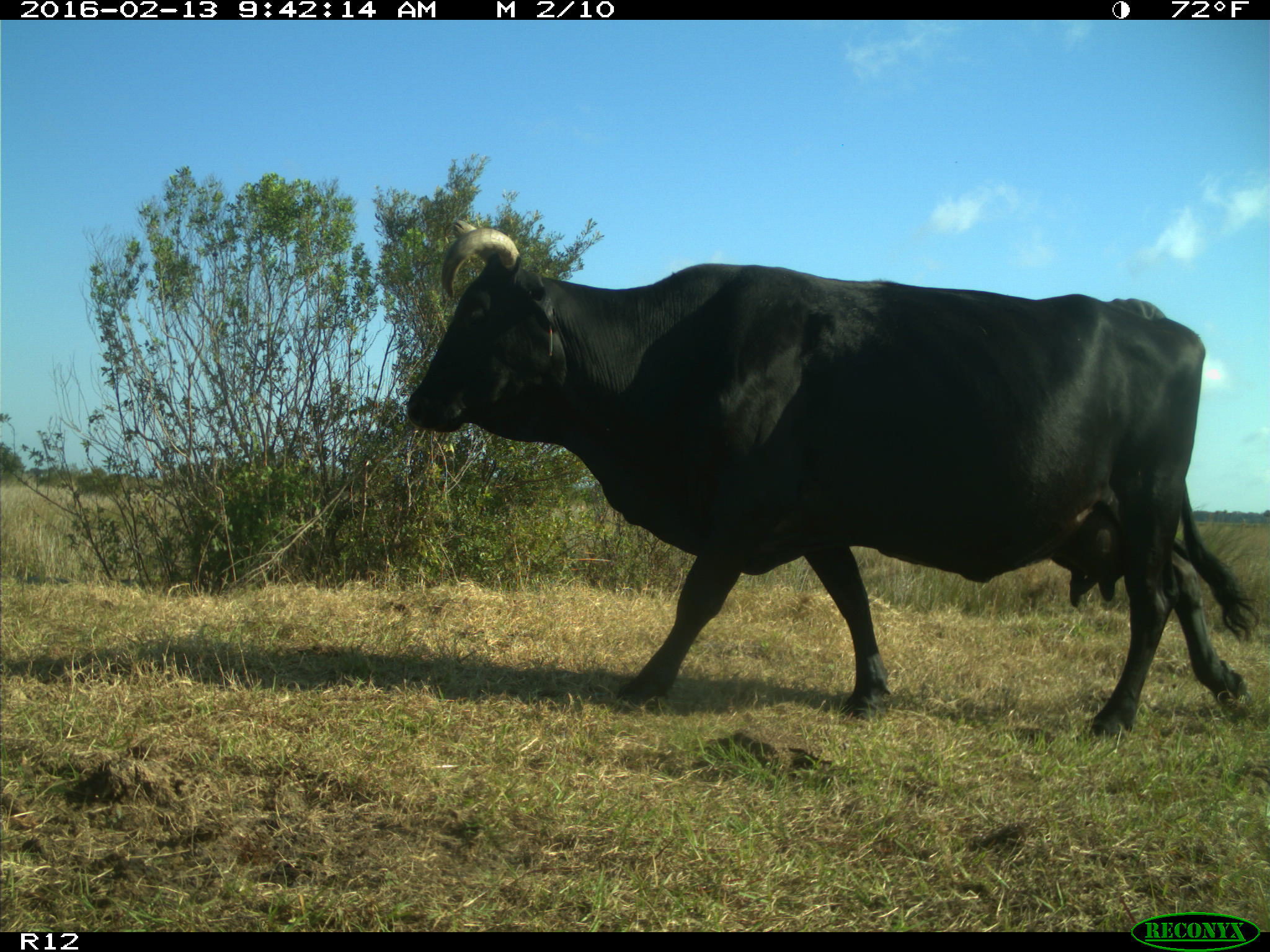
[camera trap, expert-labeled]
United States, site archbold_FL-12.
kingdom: Animalia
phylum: Chordata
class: Mammalia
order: Artiodactyla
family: Bovidae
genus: Bos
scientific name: Bos taurus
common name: domestic cow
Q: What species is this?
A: Bos taurus (domestic cow).